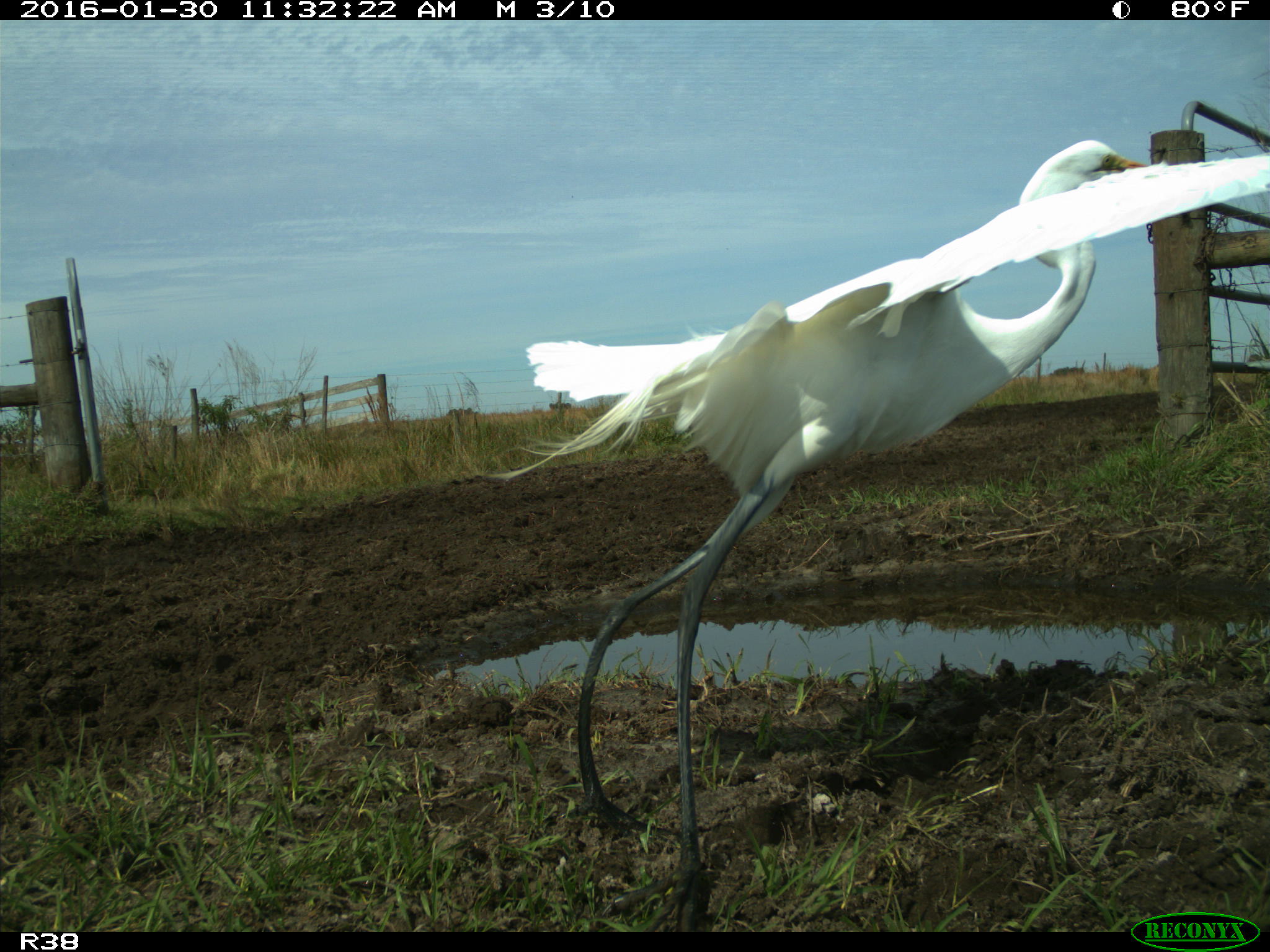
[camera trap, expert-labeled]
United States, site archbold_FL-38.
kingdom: Animalia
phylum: Chordata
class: Aves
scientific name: Aves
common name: birds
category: unidentified bird